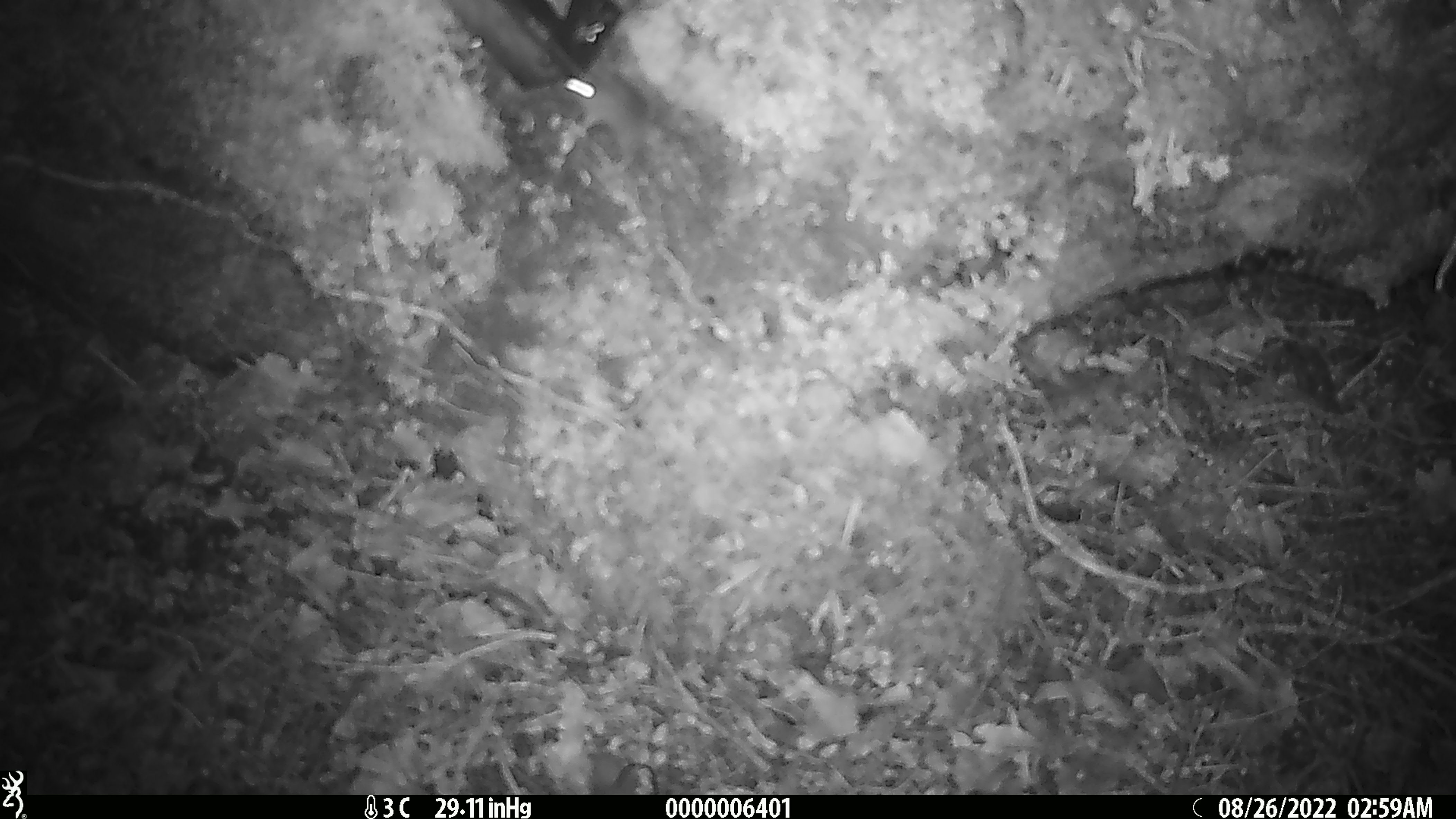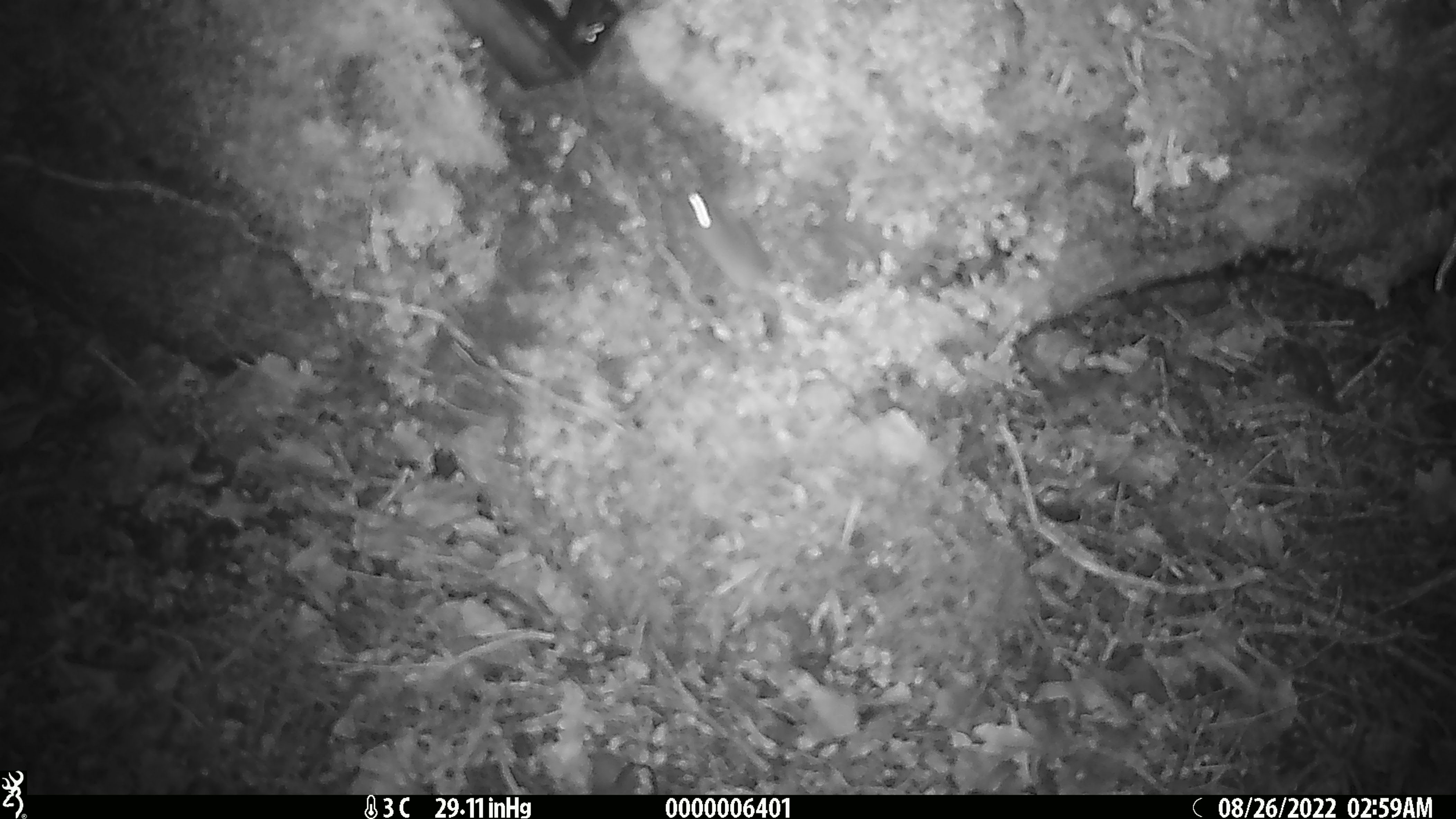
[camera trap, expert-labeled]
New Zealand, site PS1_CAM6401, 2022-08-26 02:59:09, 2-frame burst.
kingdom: Animalia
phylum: Chordata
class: Mammalia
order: Rodentia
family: Muridae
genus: Mus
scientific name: Mus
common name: mouse